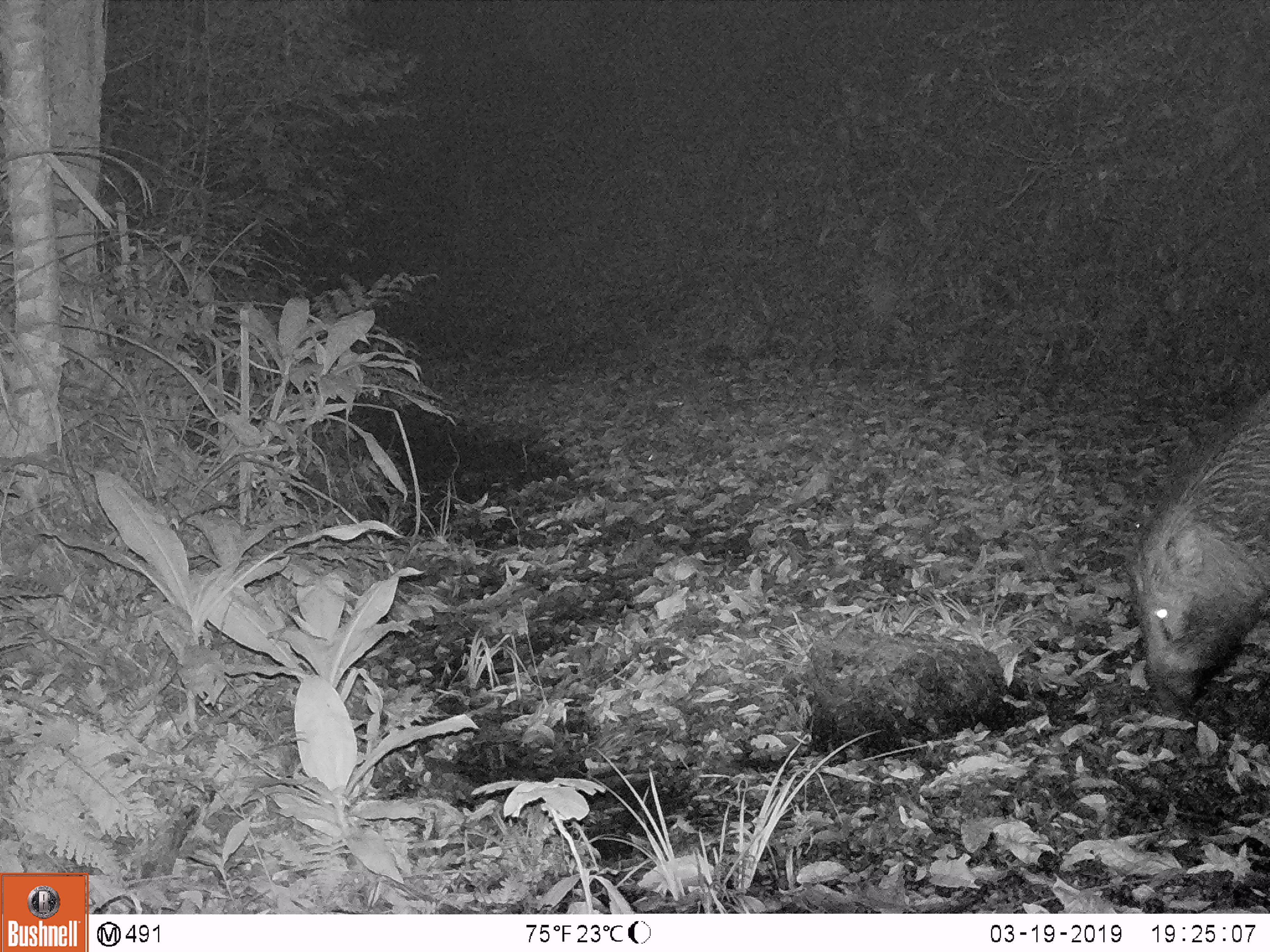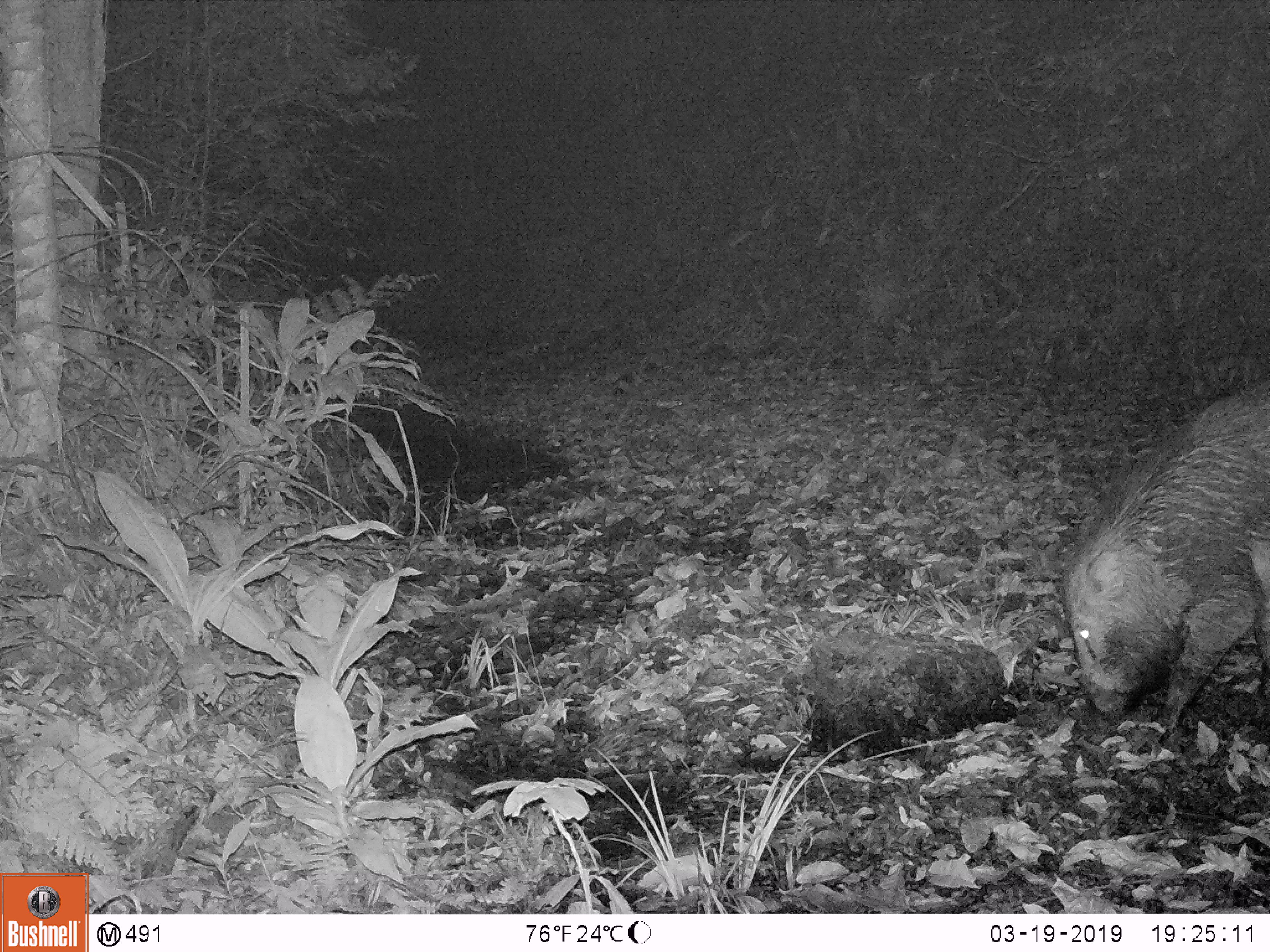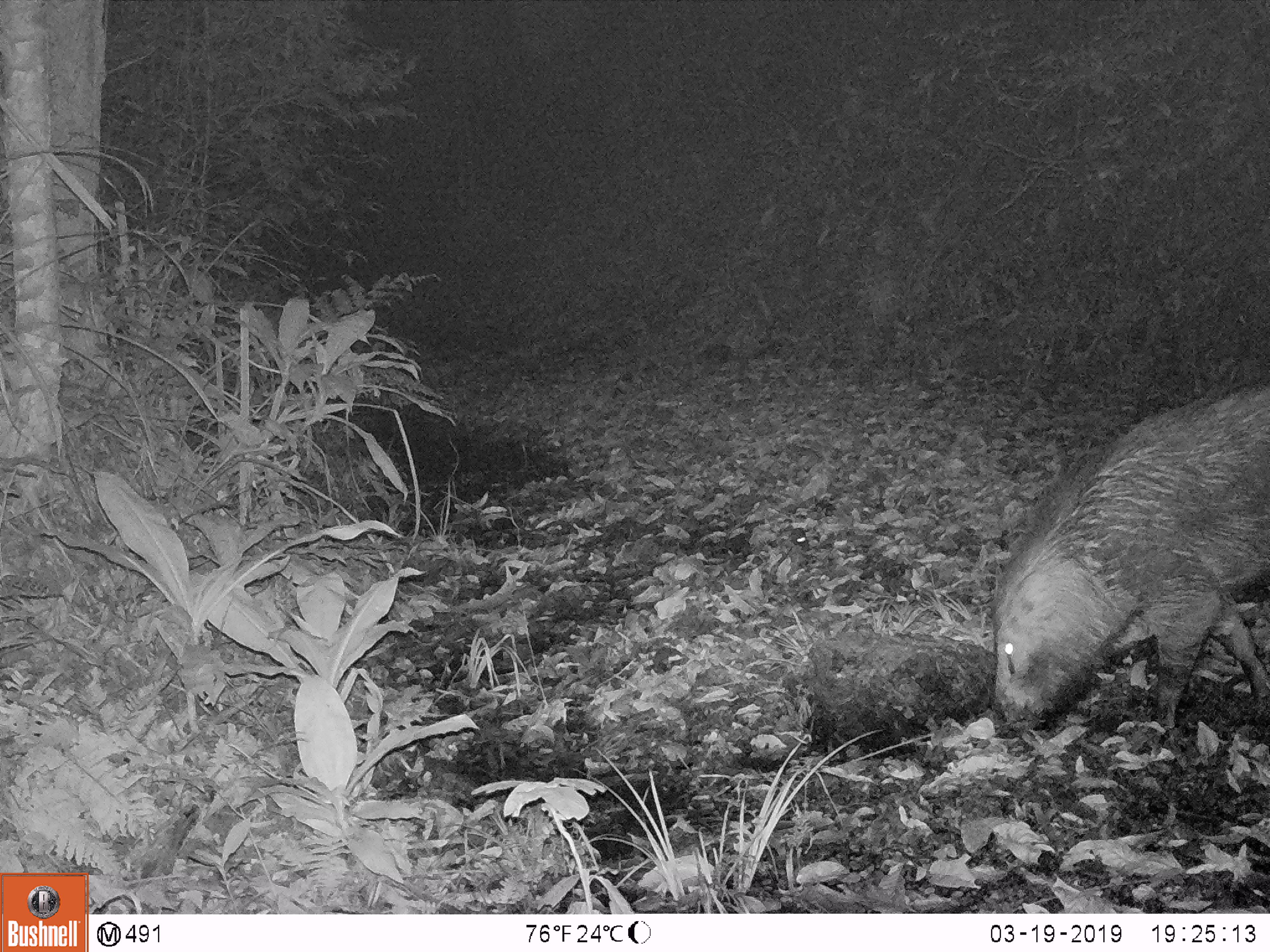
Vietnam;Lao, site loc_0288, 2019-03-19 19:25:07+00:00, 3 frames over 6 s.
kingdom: Animalia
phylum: Chordata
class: Mammalia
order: Artiodactyla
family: Suidae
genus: Sus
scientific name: Sus scrofa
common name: eurasian wild pig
Eurasian wild pig (Sus scrofa). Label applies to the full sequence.